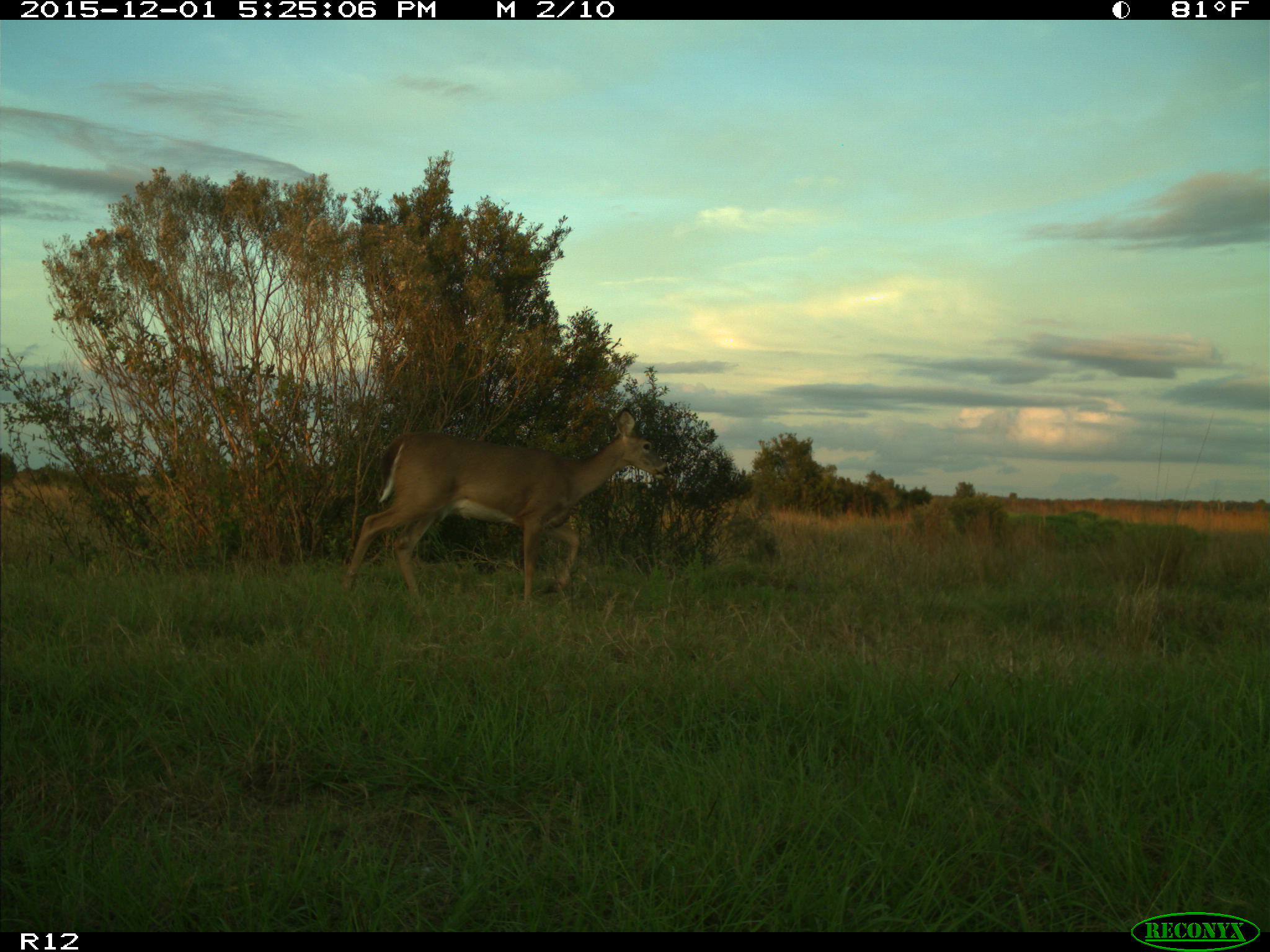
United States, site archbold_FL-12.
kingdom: Animalia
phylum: Chordata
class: Mammalia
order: Artiodactyla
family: Cervidae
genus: Odocoileus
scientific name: Odocoileus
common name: deer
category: unidentified deer